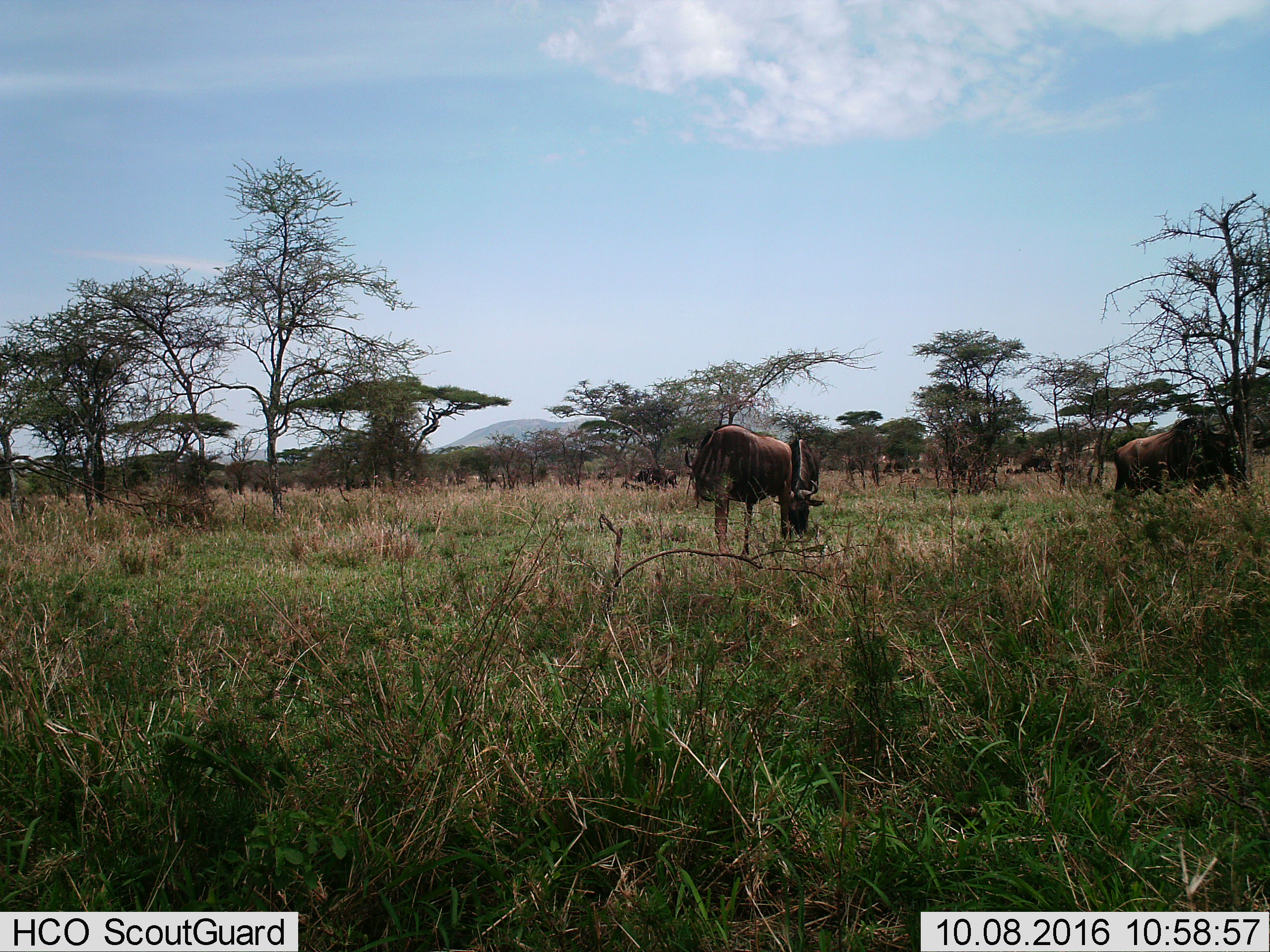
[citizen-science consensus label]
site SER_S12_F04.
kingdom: Animalia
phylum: Chordata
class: Mammalia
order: Artiodactyla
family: Bovidae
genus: Connochaetes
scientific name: Connochaetes taurinus taurinus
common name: blue wildebeest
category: wildebeestblue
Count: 5.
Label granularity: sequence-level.